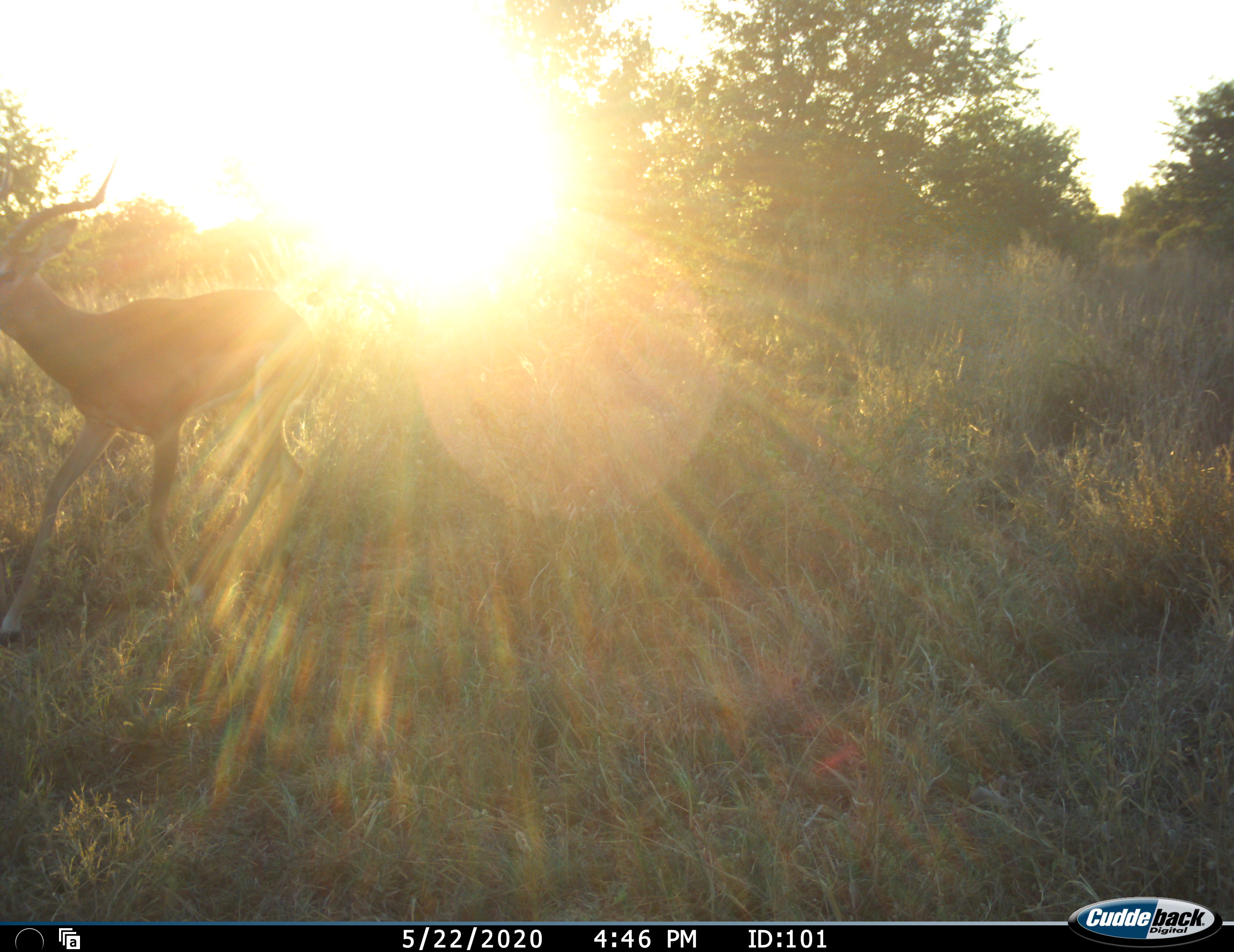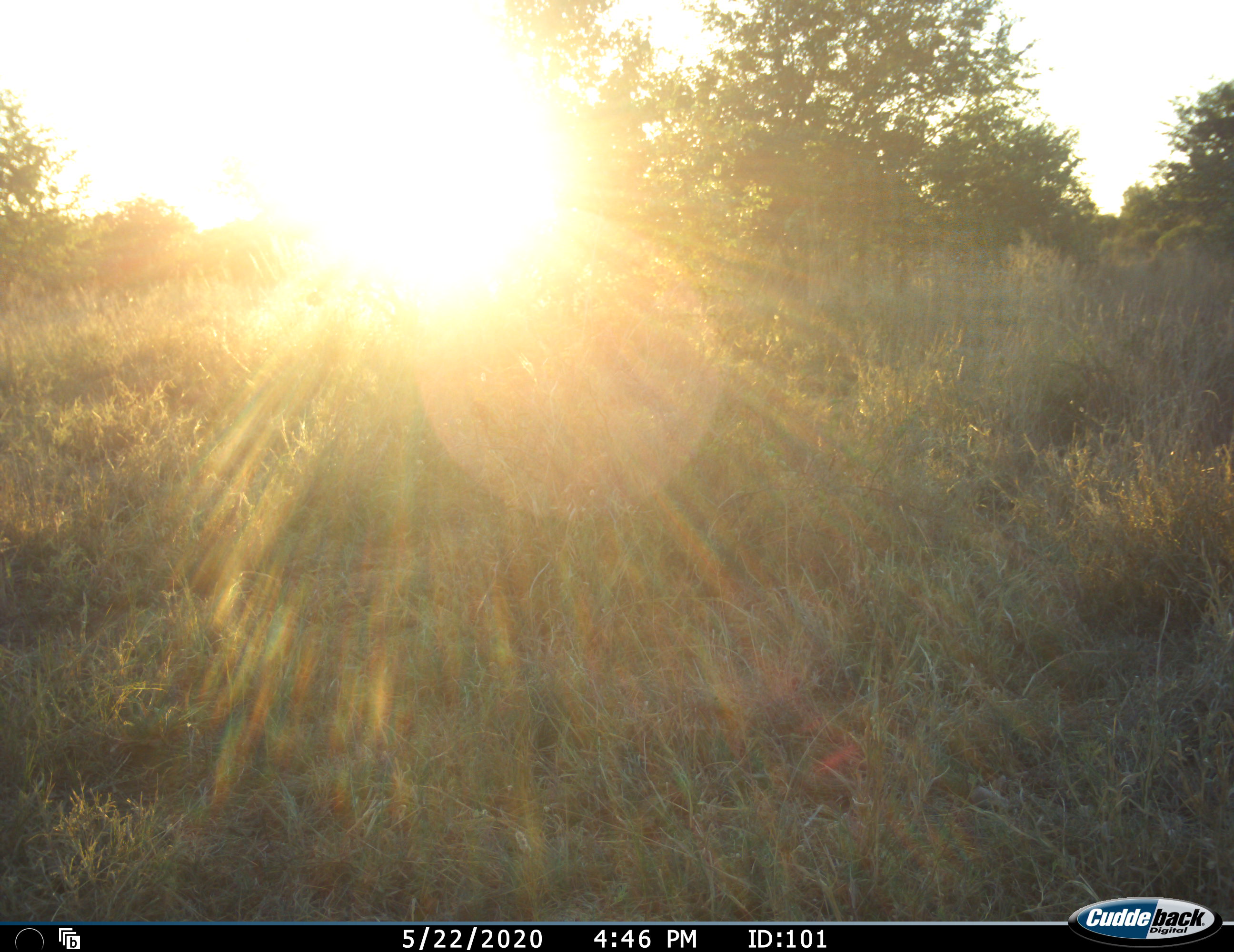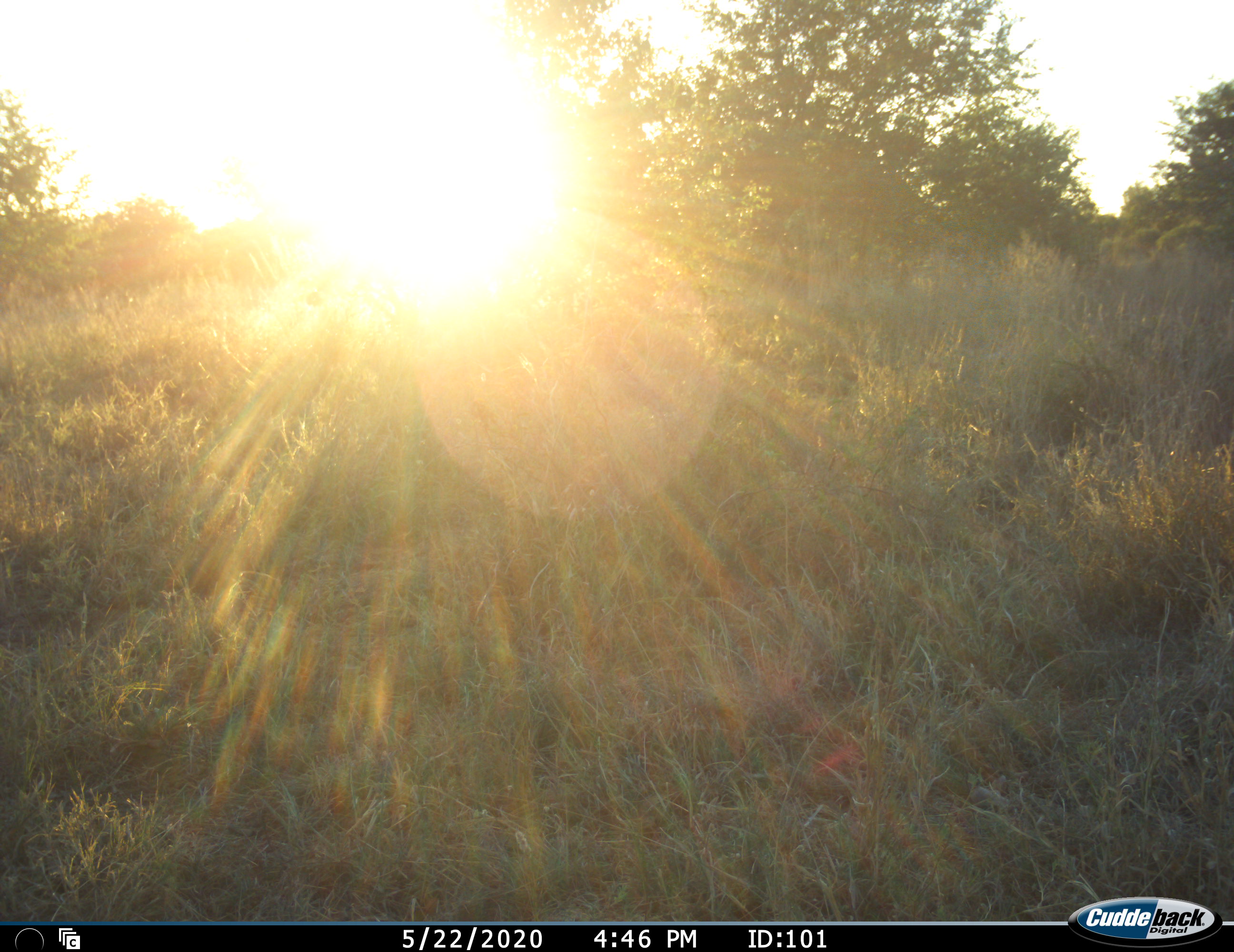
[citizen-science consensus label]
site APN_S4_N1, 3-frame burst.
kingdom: Animalia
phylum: Chordata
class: Mammalia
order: Artiodactyla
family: Bovidae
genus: Aepyceros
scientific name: Aepyceros melampus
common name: impala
Impala (Aepyceros melampus), count 1. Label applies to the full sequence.